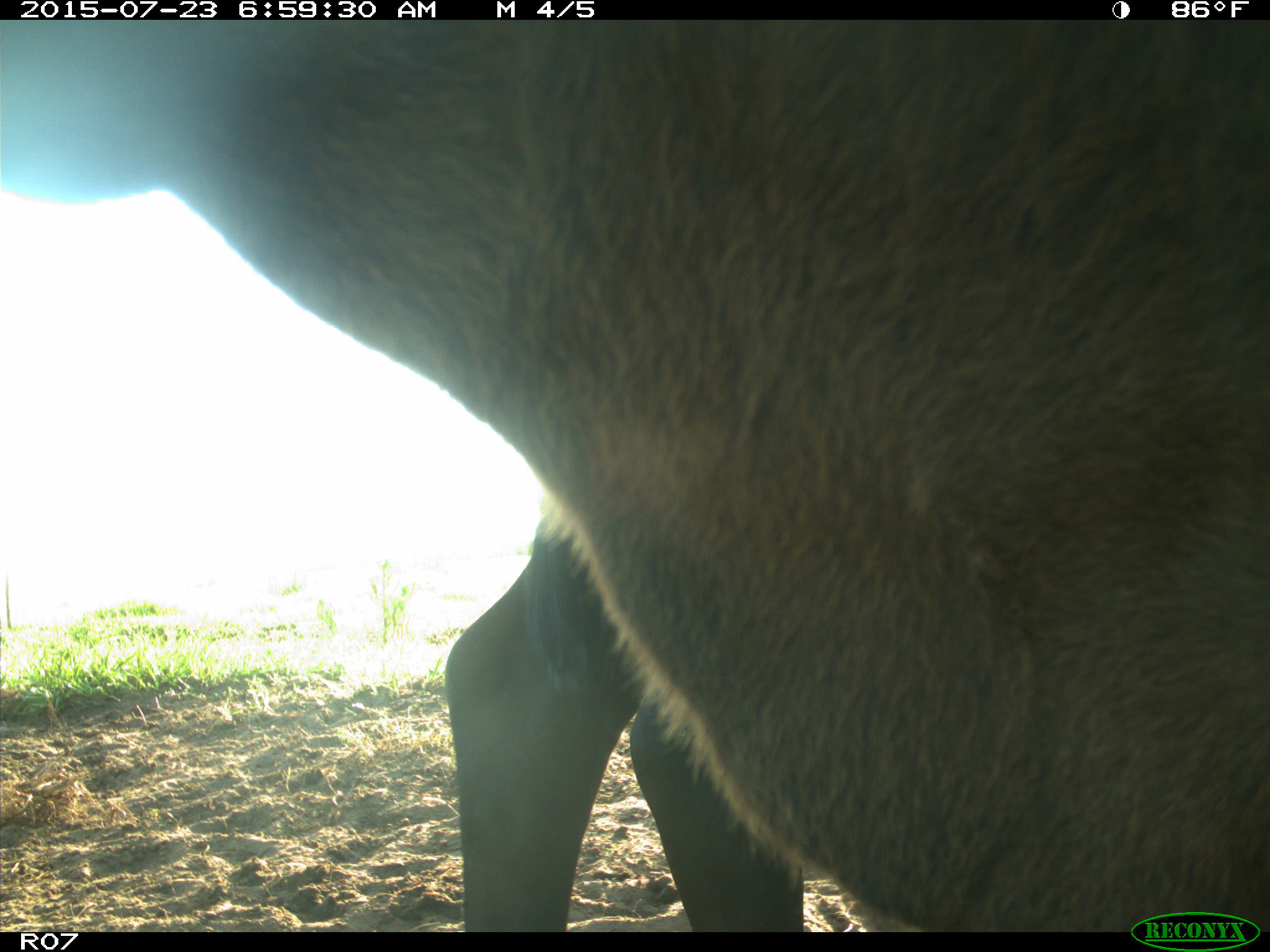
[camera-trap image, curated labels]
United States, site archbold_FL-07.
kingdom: Animalia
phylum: Chordata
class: Mammalia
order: Artiodactyla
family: Bovidae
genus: Bos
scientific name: Bos taurus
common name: domestic cow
Bos taurus (domestic cow).